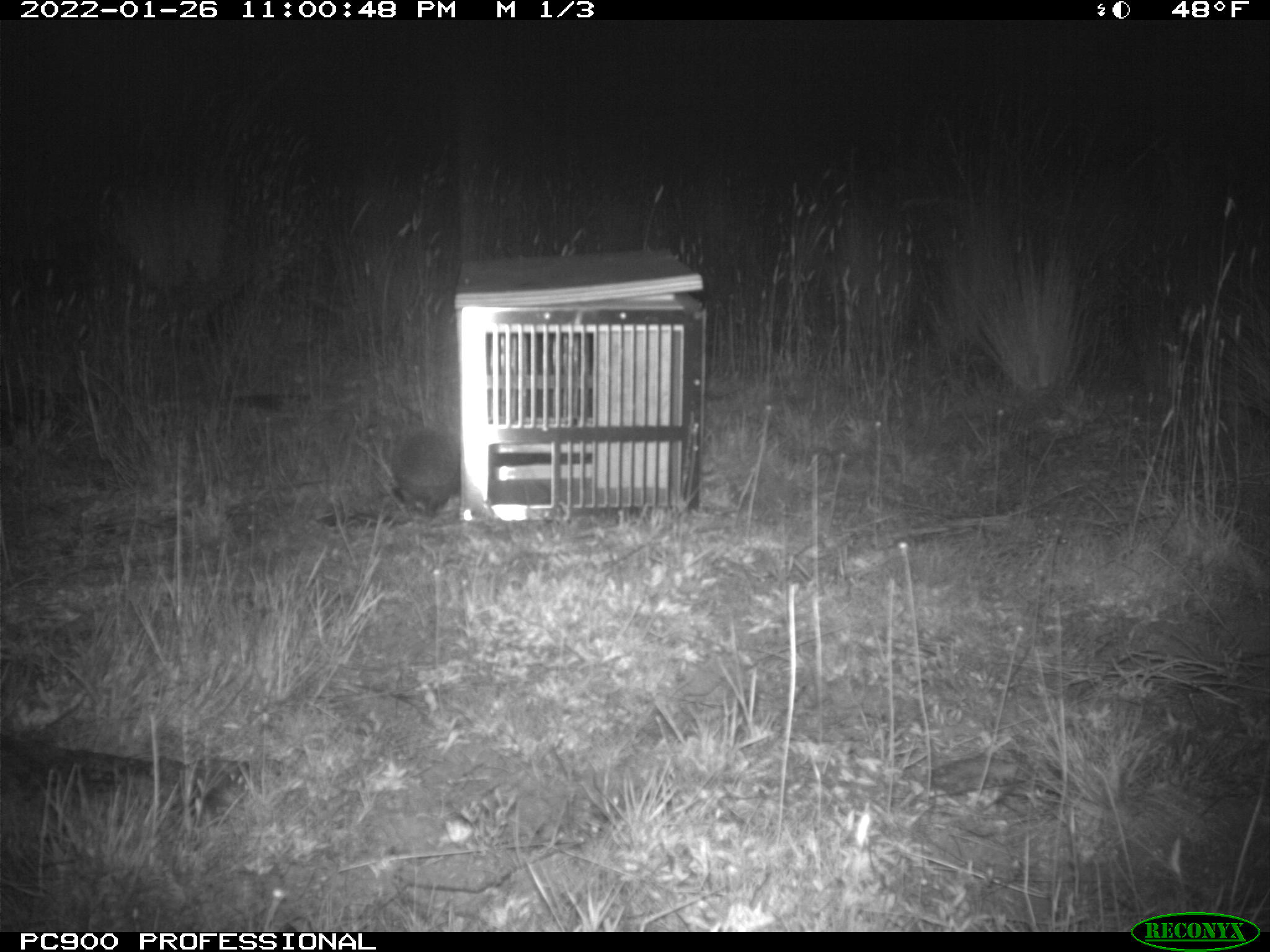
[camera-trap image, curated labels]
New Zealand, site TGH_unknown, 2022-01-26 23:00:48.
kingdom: Animalia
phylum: Chordata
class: Mammalia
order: Eulipotyphla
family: Erinaceidae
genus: Erinaceus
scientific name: Erinaceus europaeus europaeus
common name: european hedgehog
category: hedgehog